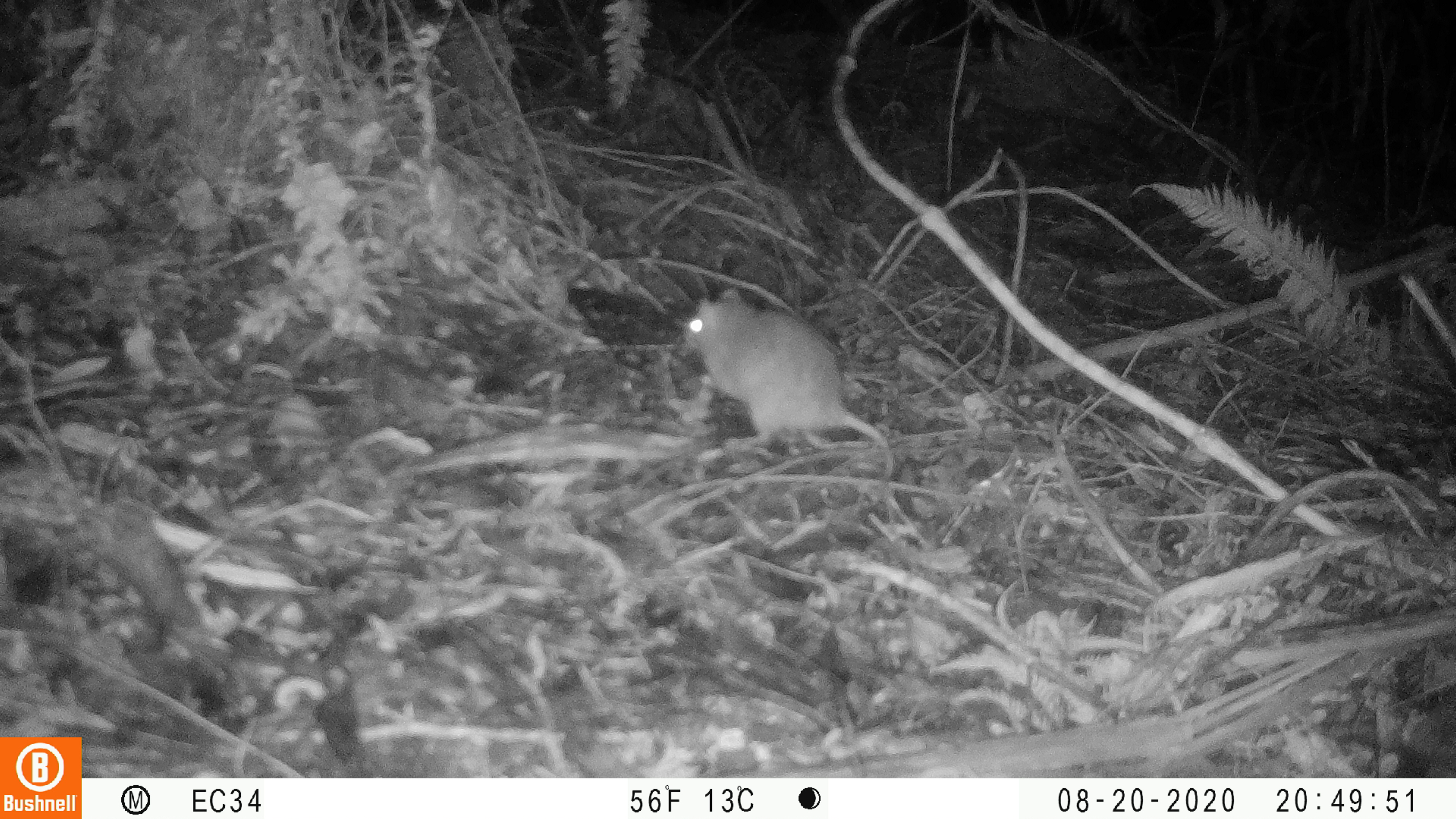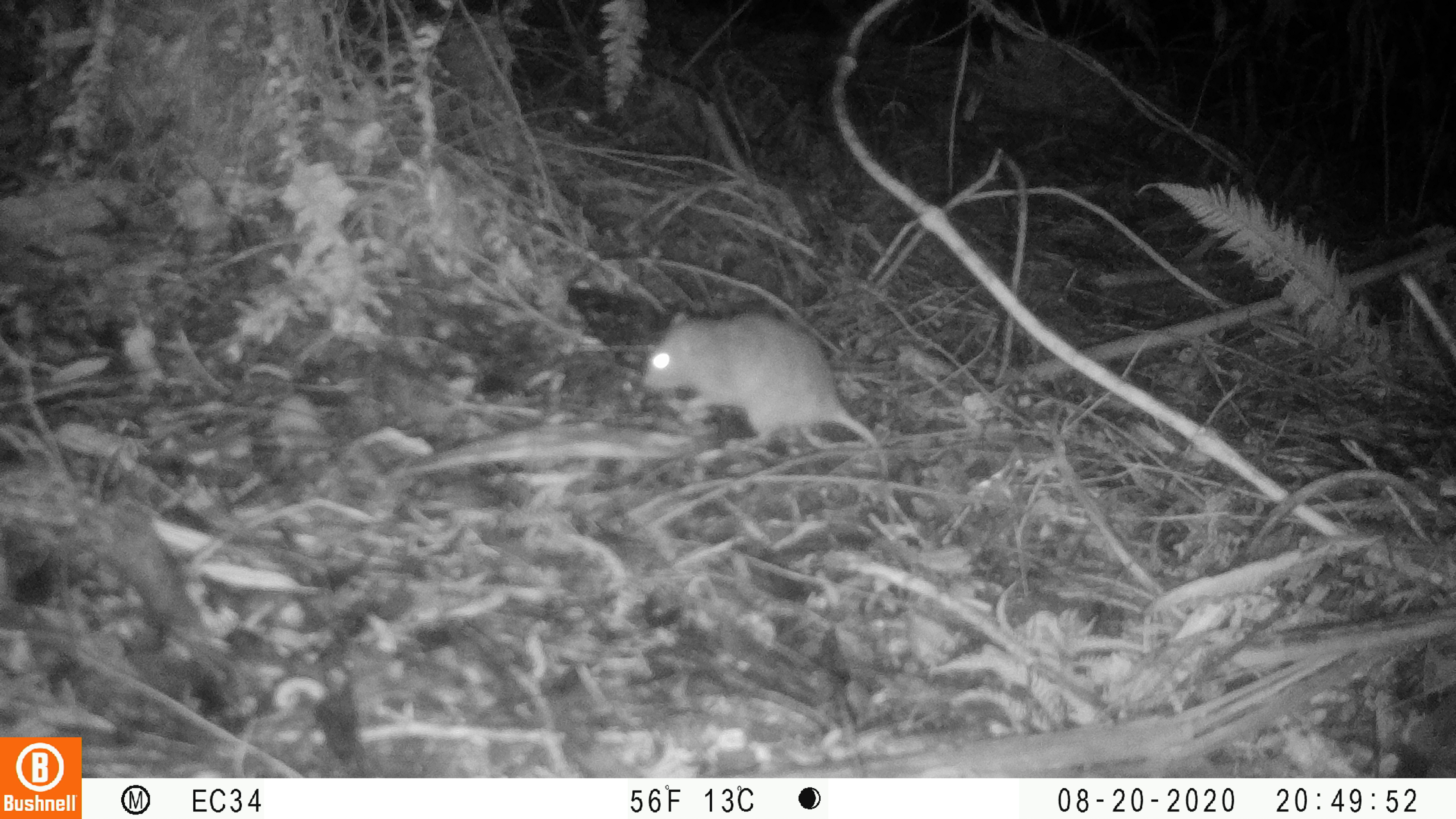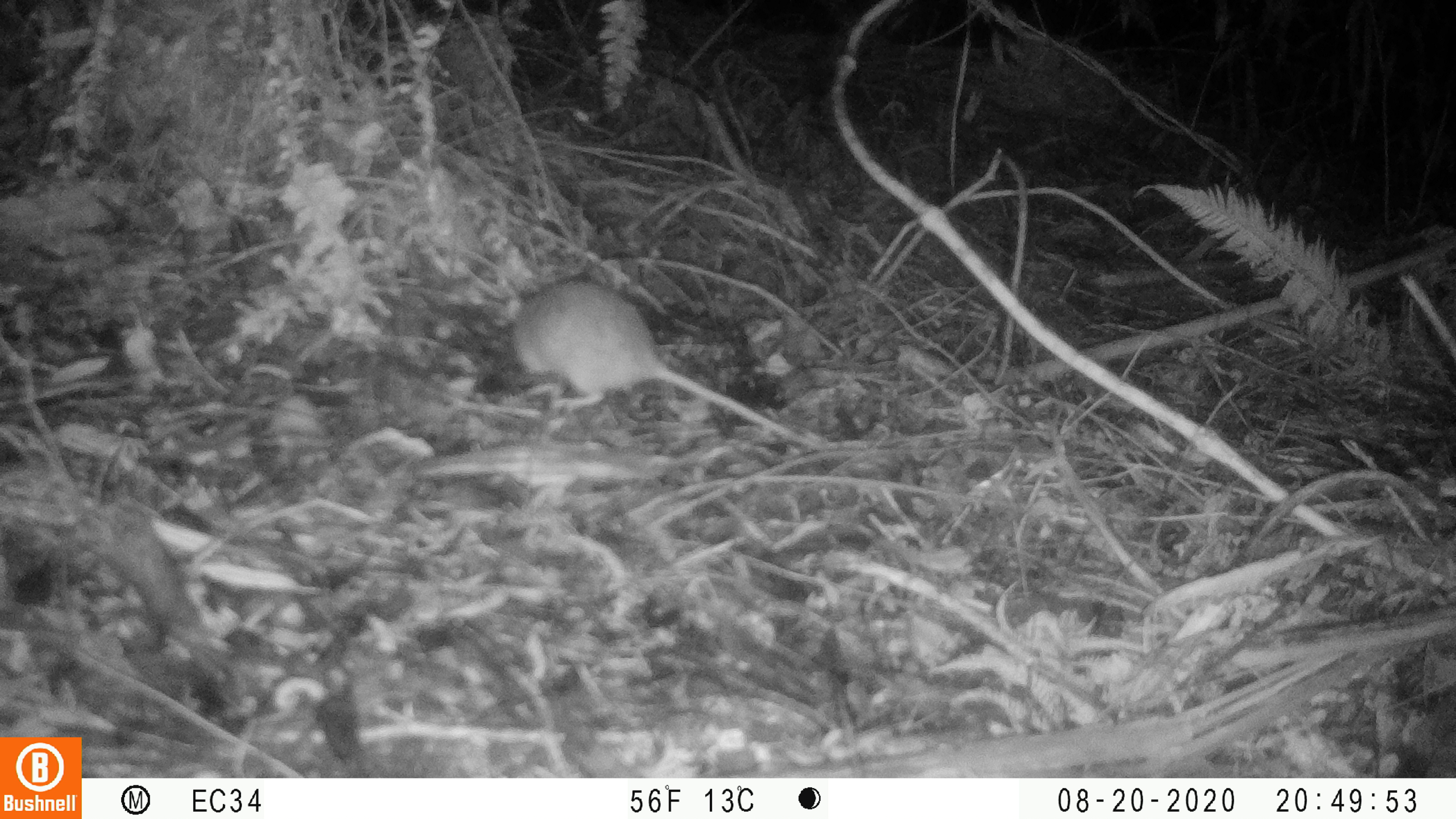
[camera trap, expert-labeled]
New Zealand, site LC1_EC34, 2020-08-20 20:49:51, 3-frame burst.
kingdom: Animalia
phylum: Chordata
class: Mammalia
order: Rodentia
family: Muridae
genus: Rattus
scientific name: Rattus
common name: rat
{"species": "rat (Rattus)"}